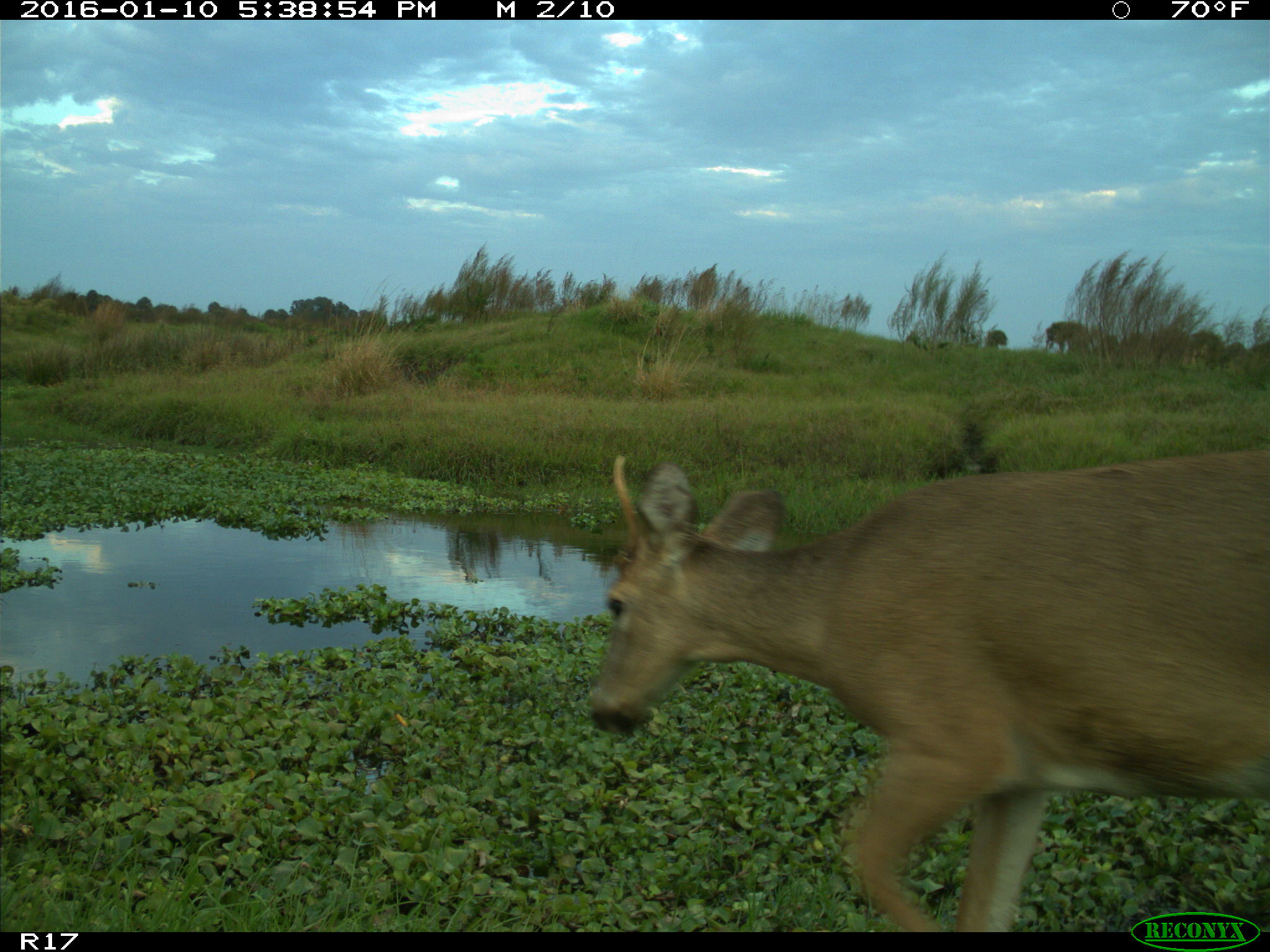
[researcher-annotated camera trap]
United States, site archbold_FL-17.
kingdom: Animalia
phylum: Chordata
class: Mammalia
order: Artiodactyla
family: Cervidae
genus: Odocoileus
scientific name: Odocoileus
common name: deer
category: unidentified deer